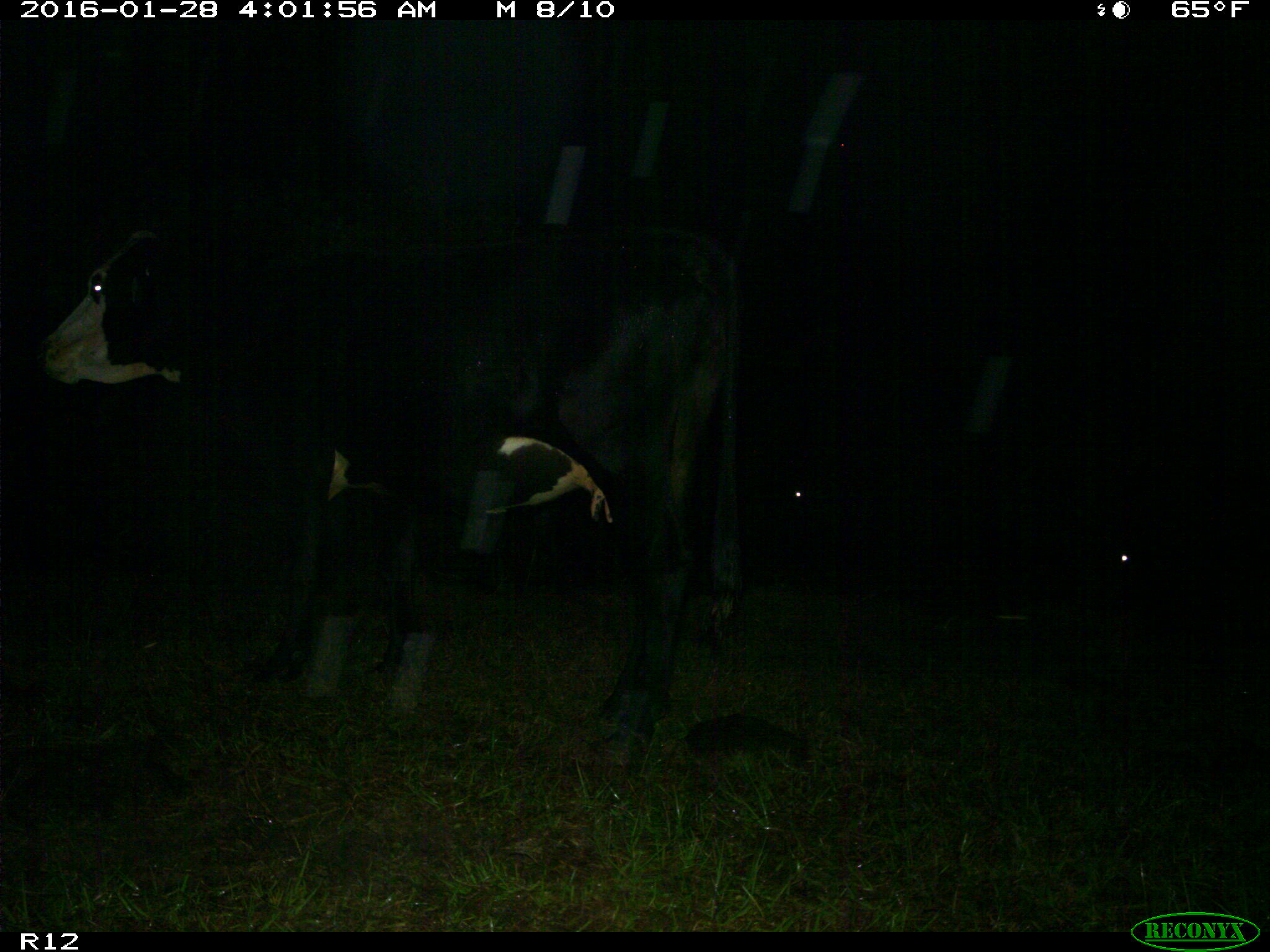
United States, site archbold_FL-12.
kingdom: Animalia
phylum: Chordata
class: Mammalia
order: Artiodactyla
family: Bovidae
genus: Bos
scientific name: Bos taurus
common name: domestic cow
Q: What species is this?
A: Bos taurus (domestic cow).